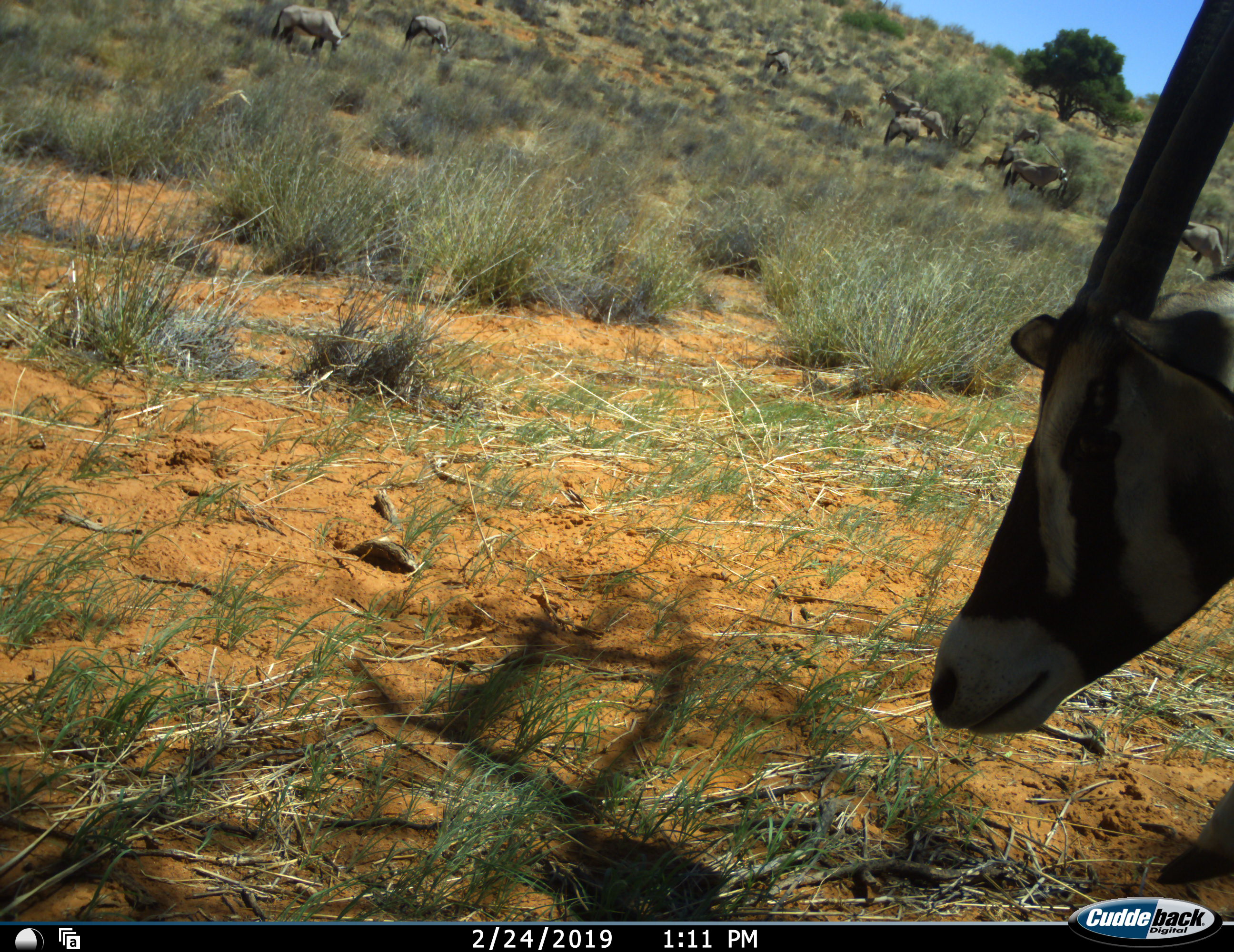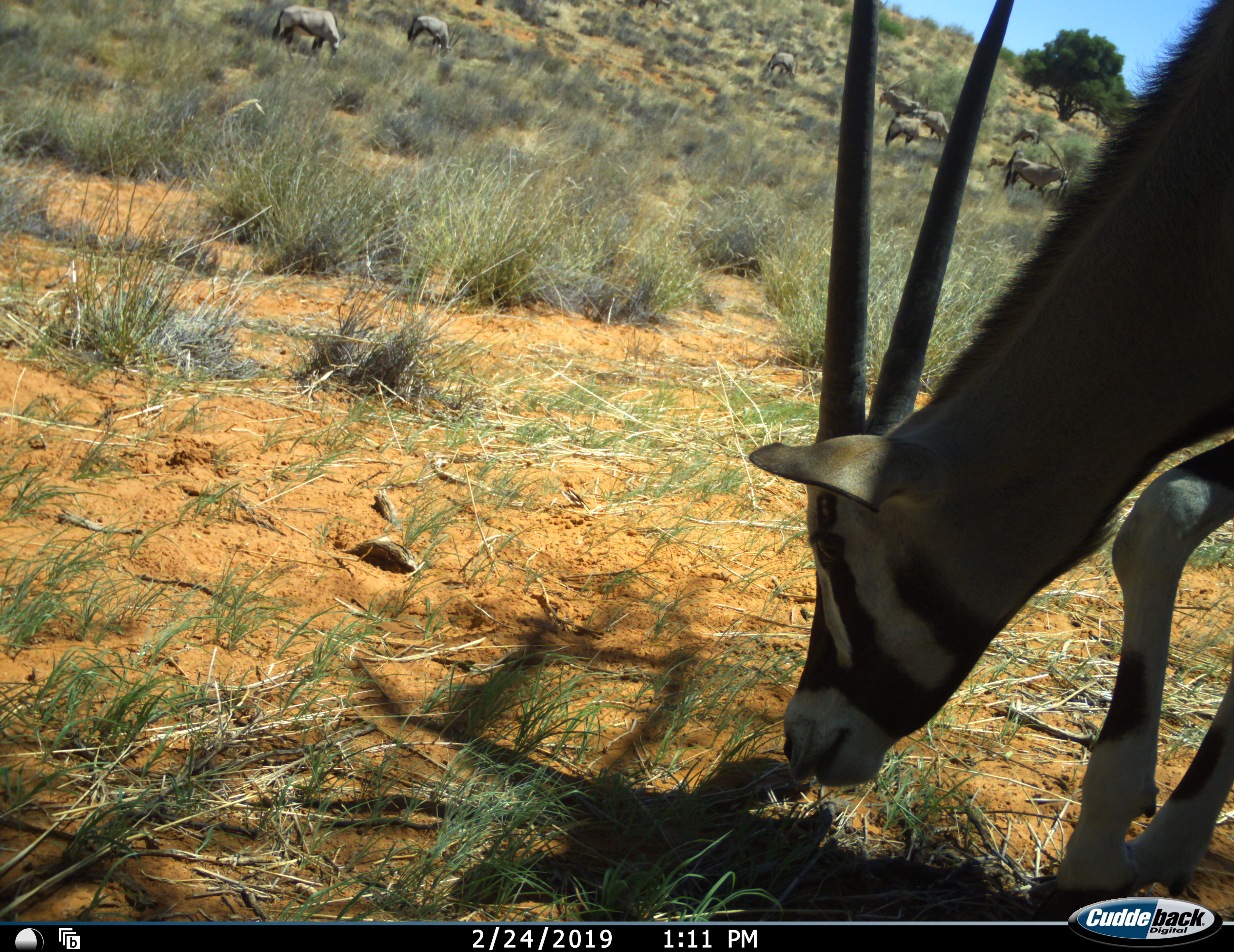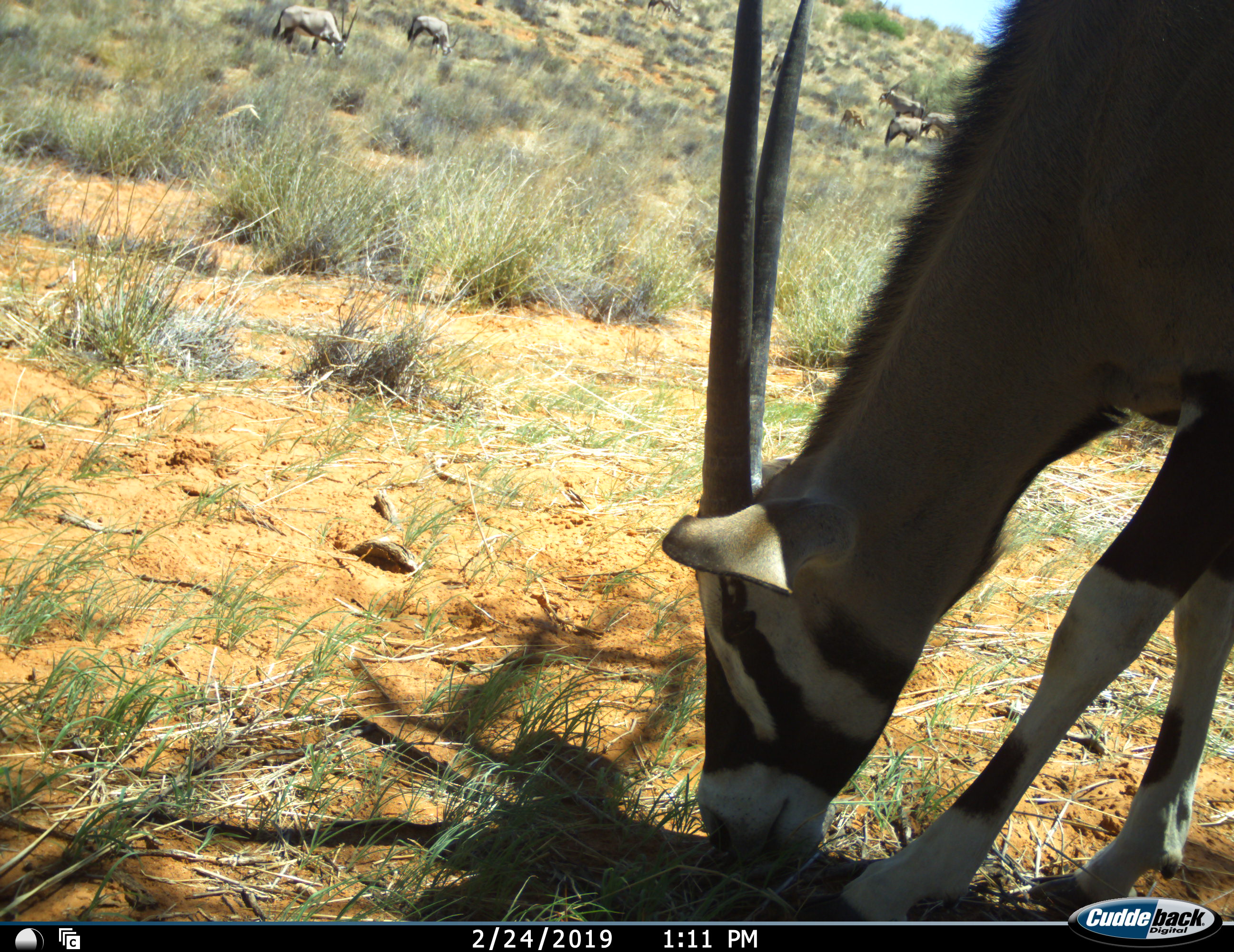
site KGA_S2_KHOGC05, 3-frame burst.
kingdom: Animalia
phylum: Chordata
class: Mammalia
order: Artiodactyla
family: Bovidae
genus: Oryx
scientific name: Oryx gazella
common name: gemsbok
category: oryx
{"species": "oryx (gemsbok) (Oryx gazella)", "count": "1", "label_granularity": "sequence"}